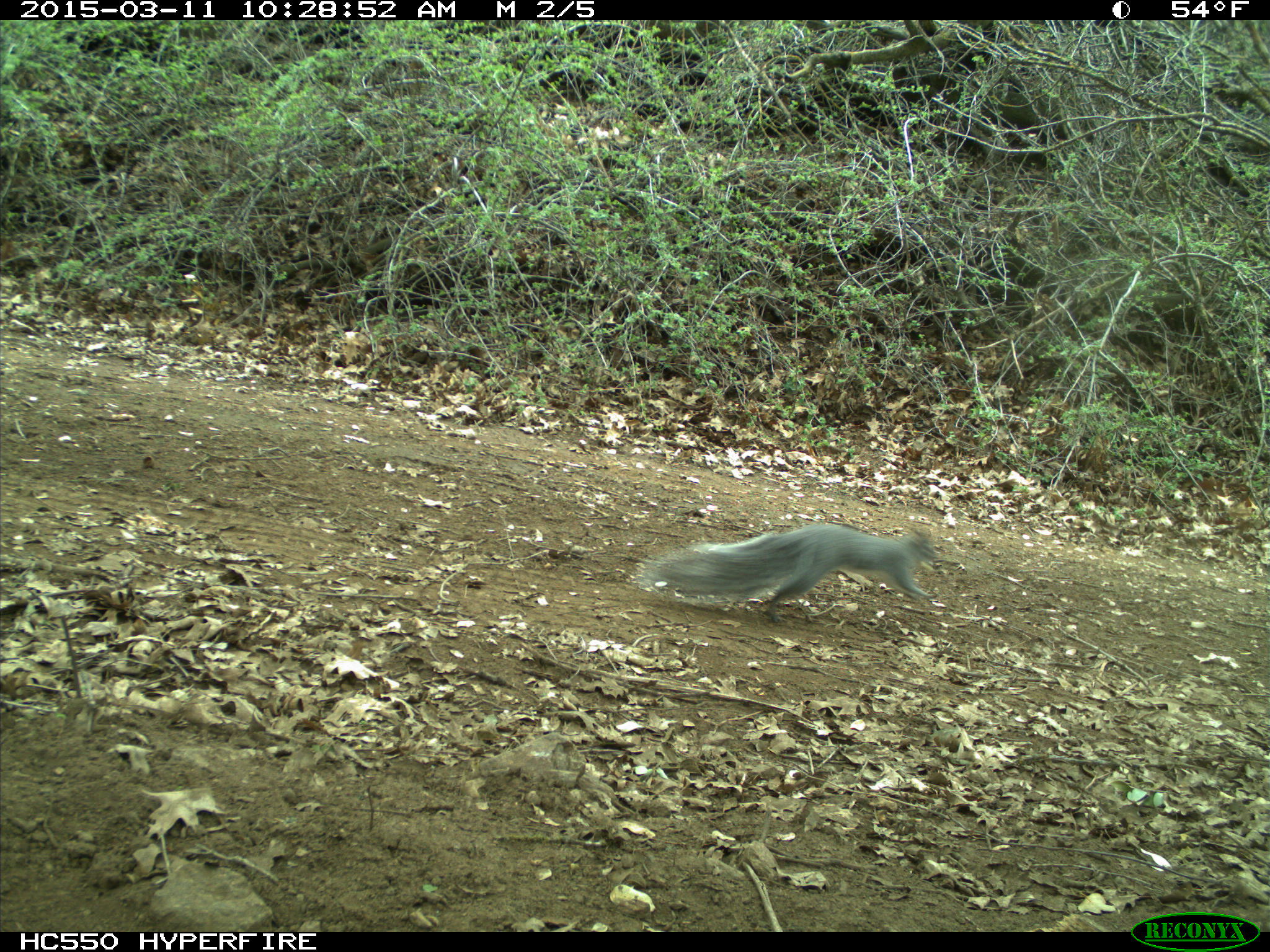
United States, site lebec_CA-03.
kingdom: Animalia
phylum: Chordata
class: Mammalia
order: Rodentia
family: Sciuridae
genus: Sciurus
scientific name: Sciurus carolinensis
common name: eastern gray squirrel